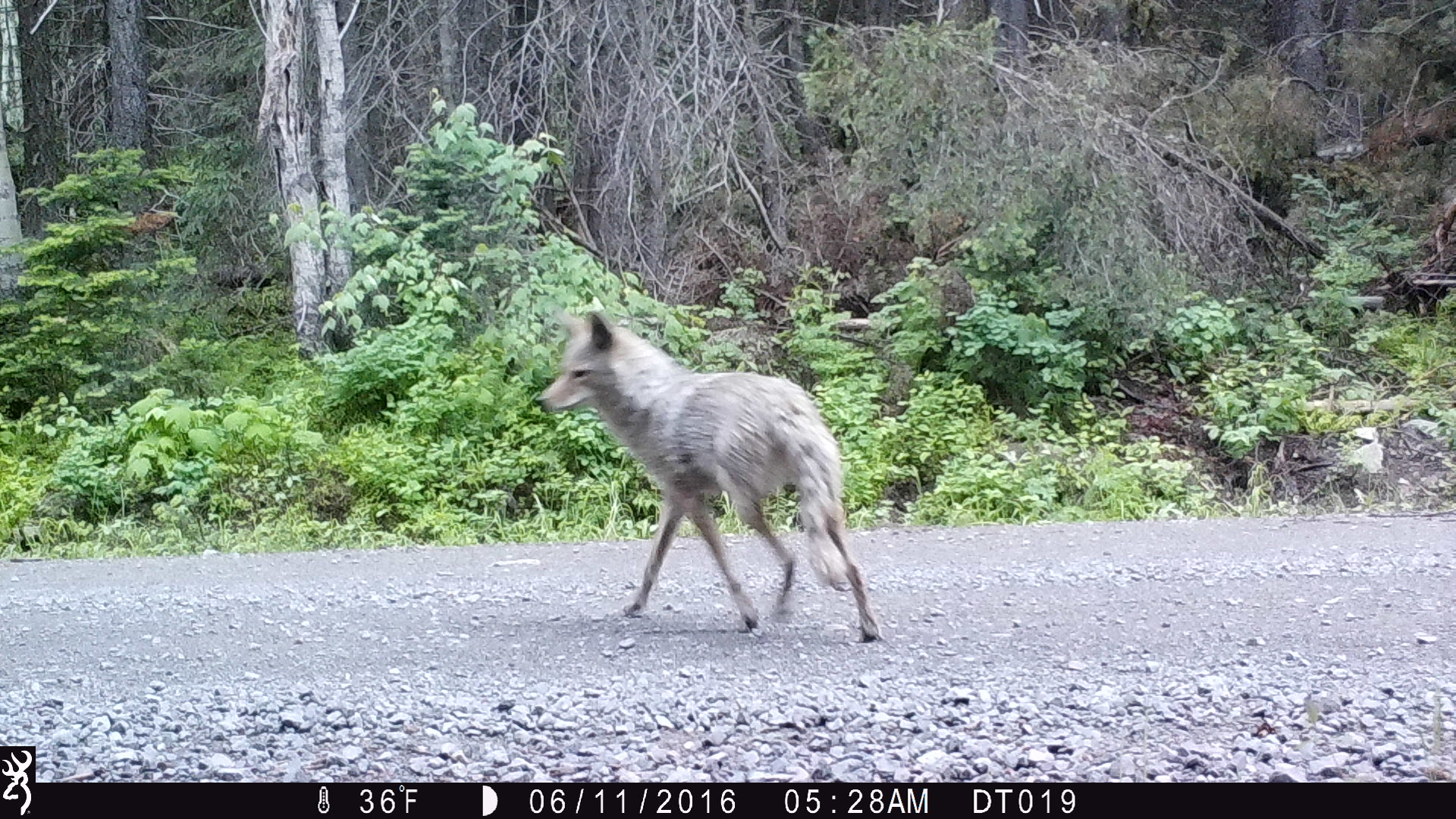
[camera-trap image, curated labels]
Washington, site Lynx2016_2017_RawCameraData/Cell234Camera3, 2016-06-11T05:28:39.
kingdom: Animalia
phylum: Chordata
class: Mammalia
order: Carnivora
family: Canidae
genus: Canis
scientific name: Canis latrans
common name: coyote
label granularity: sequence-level